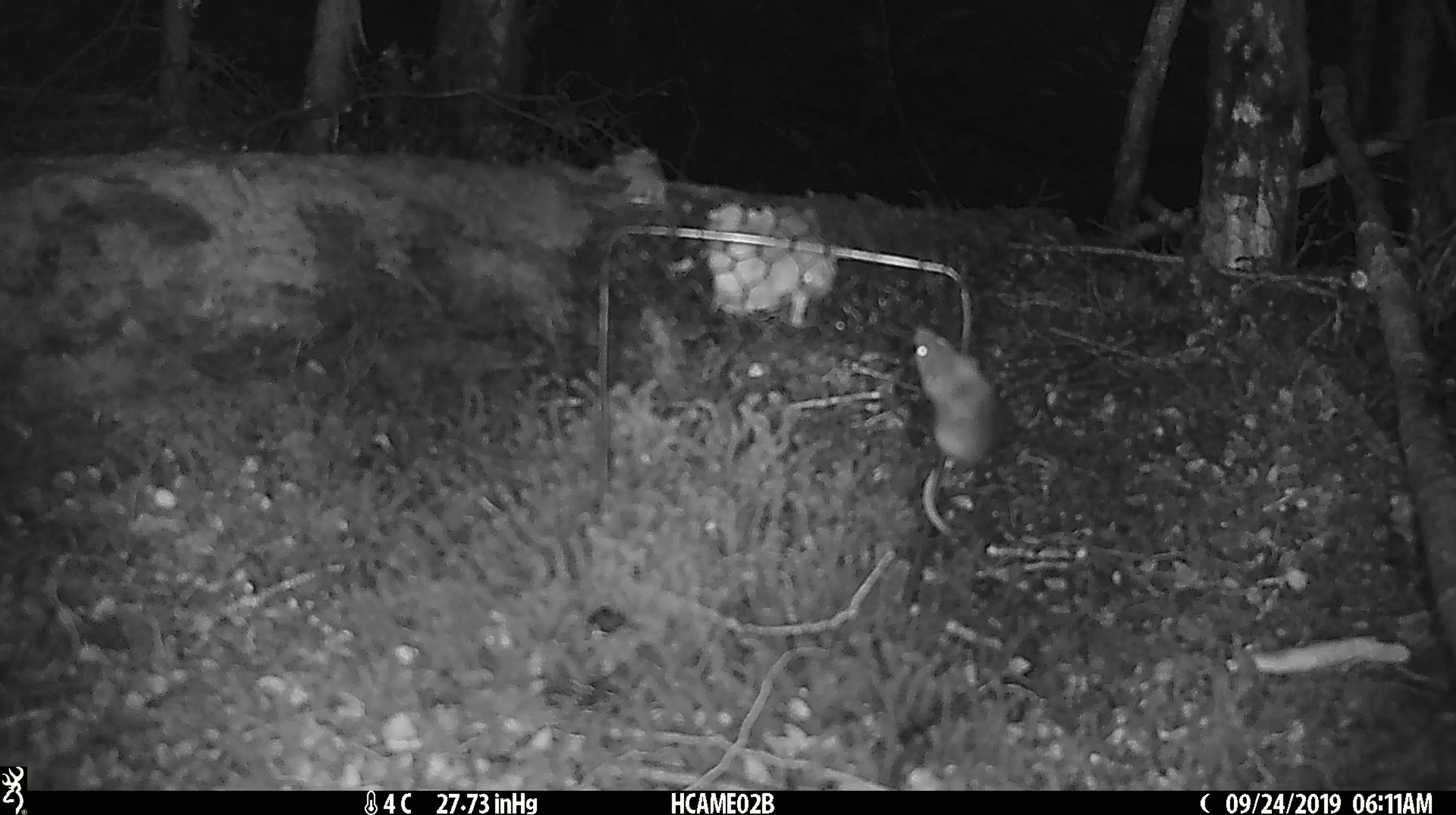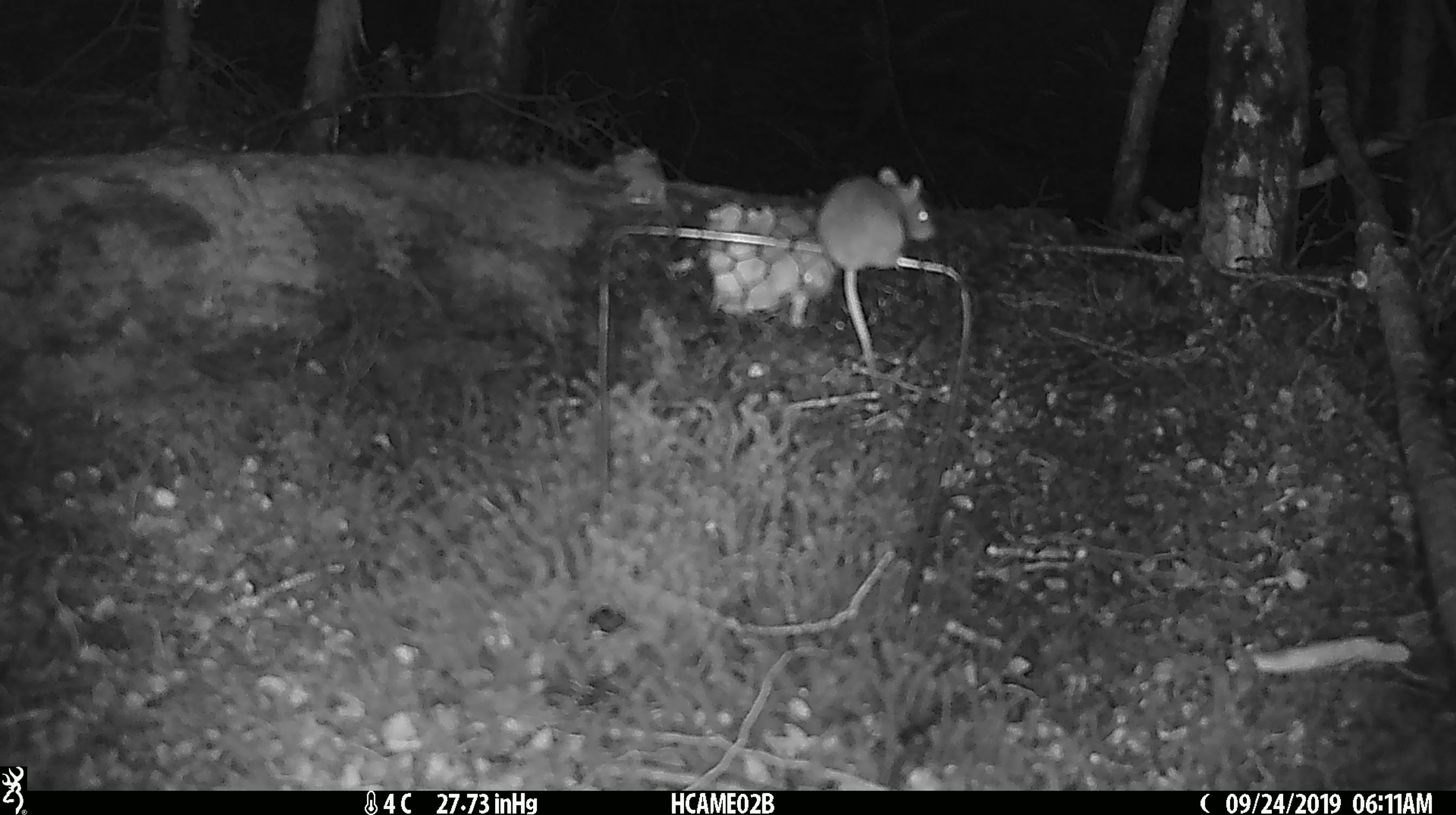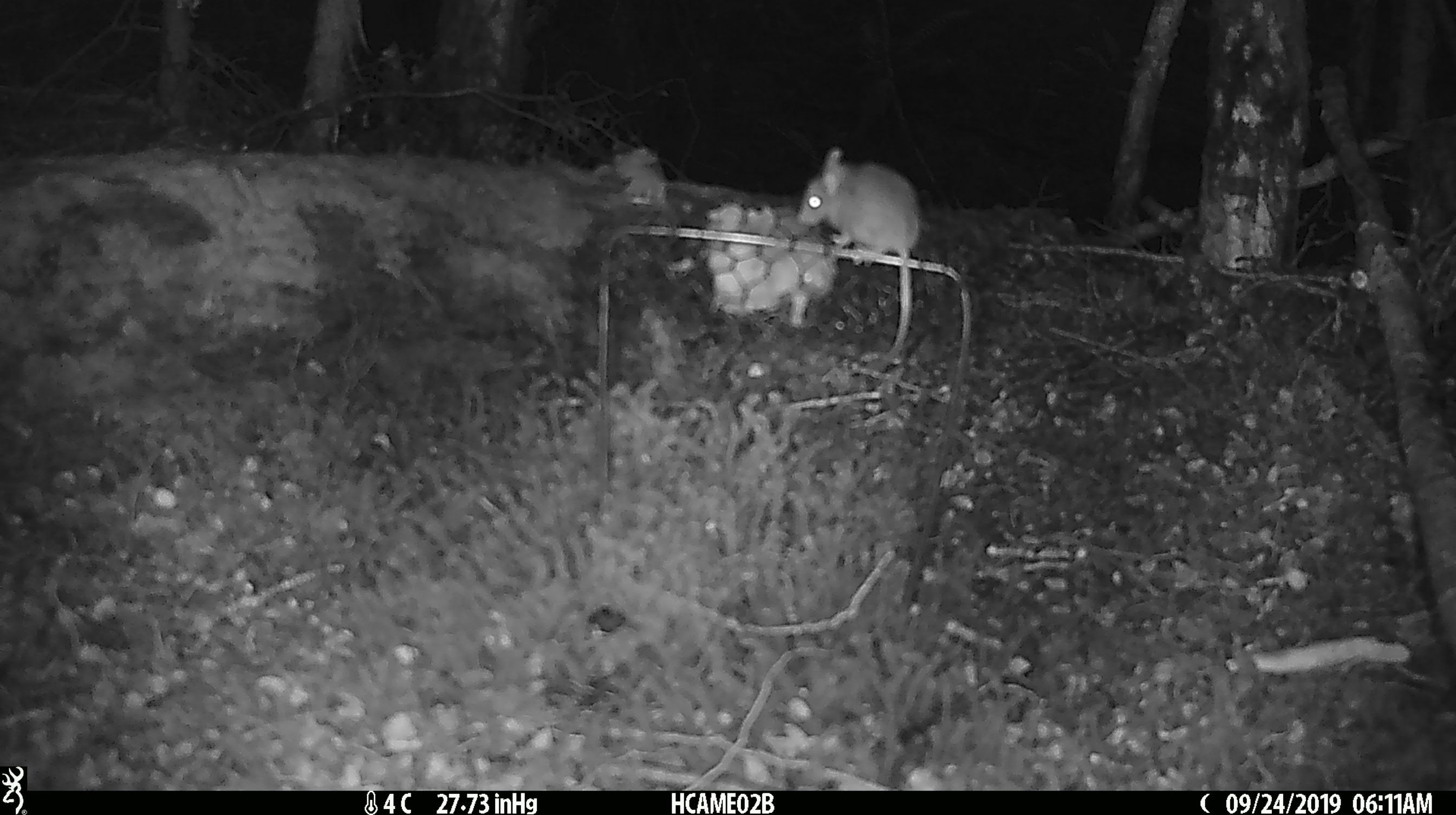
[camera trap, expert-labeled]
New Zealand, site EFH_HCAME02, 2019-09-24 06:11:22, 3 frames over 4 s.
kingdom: Animalia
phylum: Chordata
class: Mammalia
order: Rodentia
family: Muridae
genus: Mus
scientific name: Mus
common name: mouse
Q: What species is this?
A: Mouse (Mus).